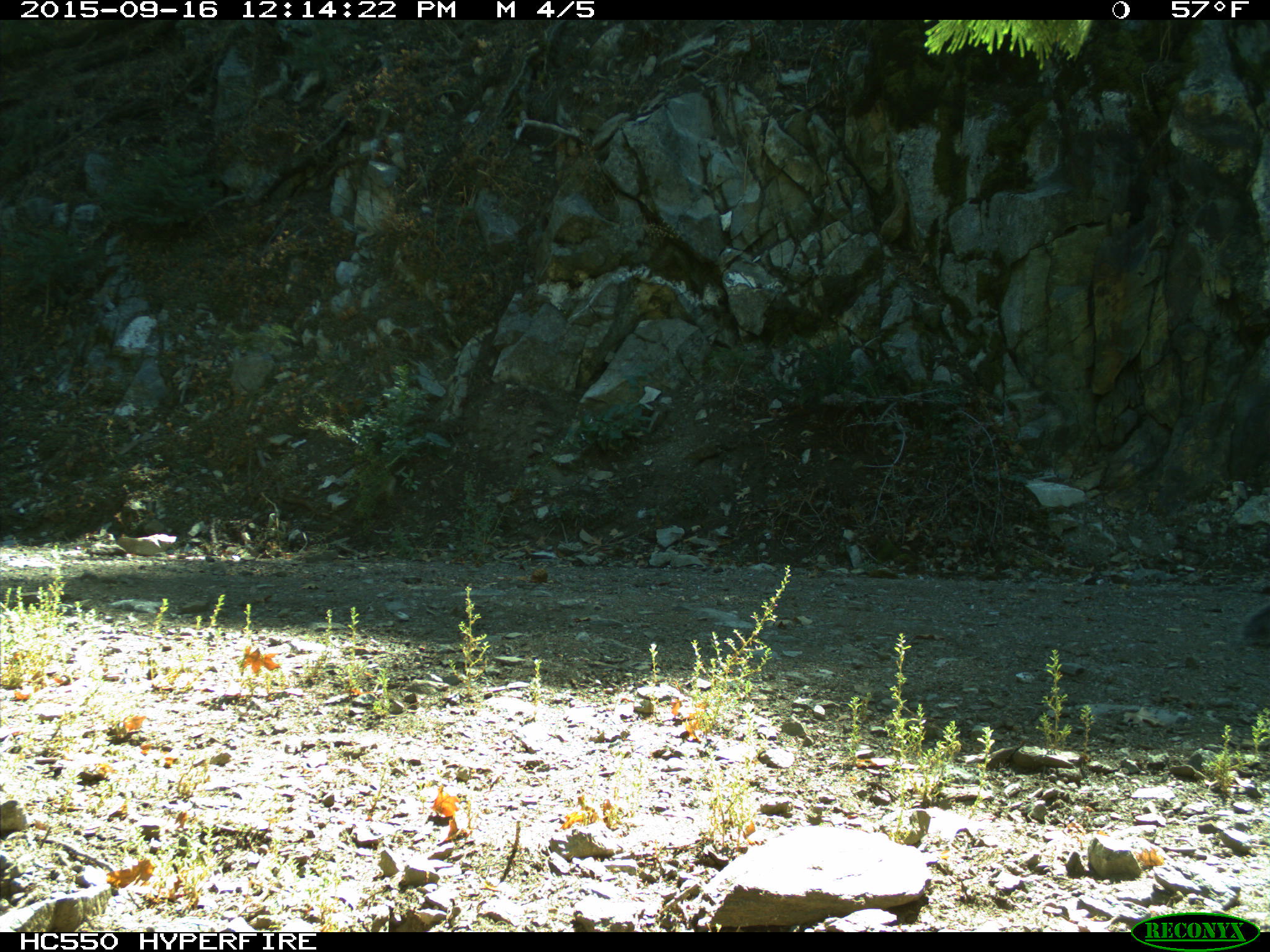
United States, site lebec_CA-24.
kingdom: Animalia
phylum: Chordata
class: Mammalia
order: Rodentia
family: Sciuridae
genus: Sciurus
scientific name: Sciurus carolinensis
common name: eastern gray squirrel